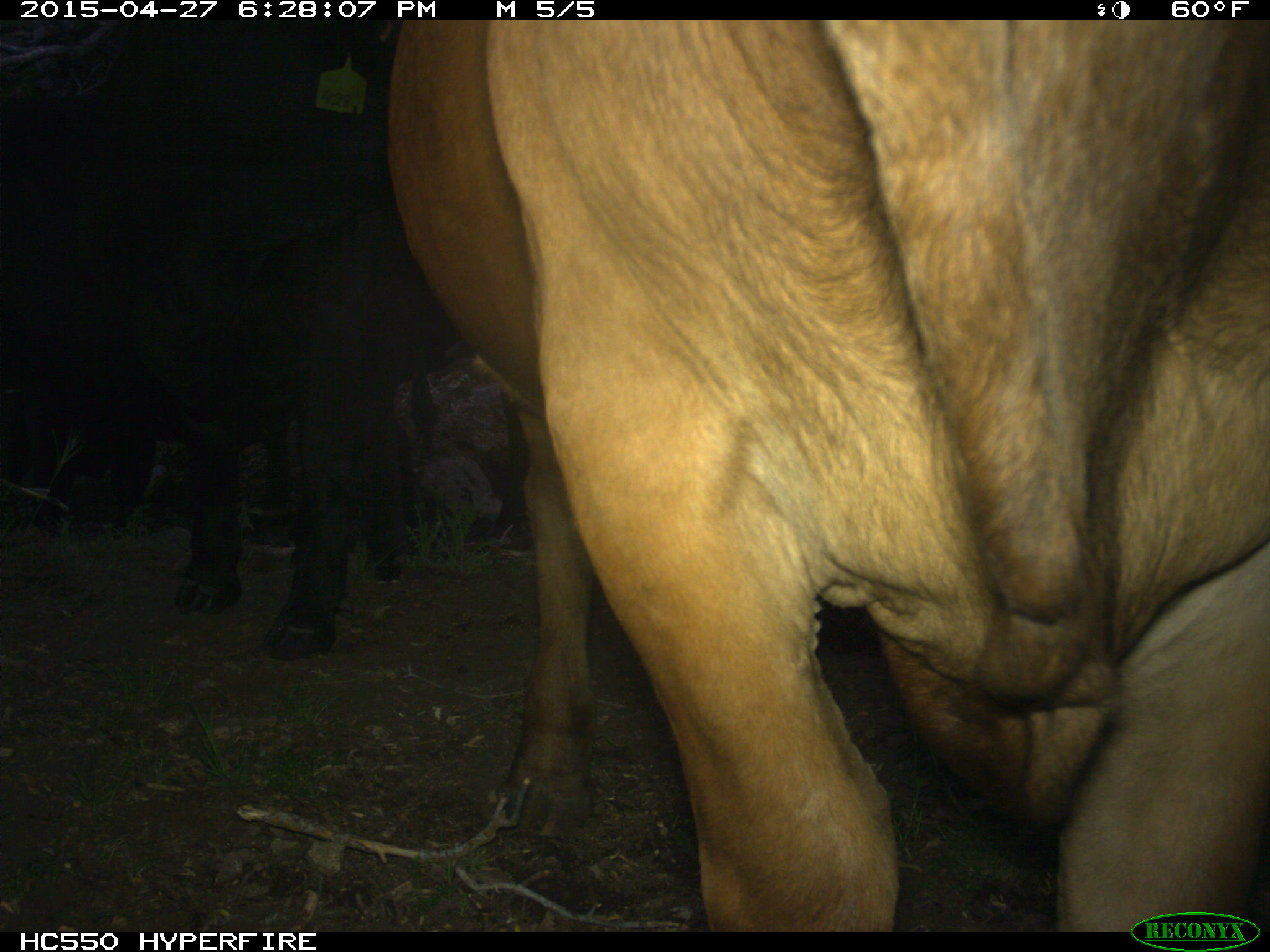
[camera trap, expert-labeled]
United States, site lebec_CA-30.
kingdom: Animalia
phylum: Chordata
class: Mammalia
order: Artiodactyla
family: Bovidae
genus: Bos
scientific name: Bos taurus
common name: domestic cow